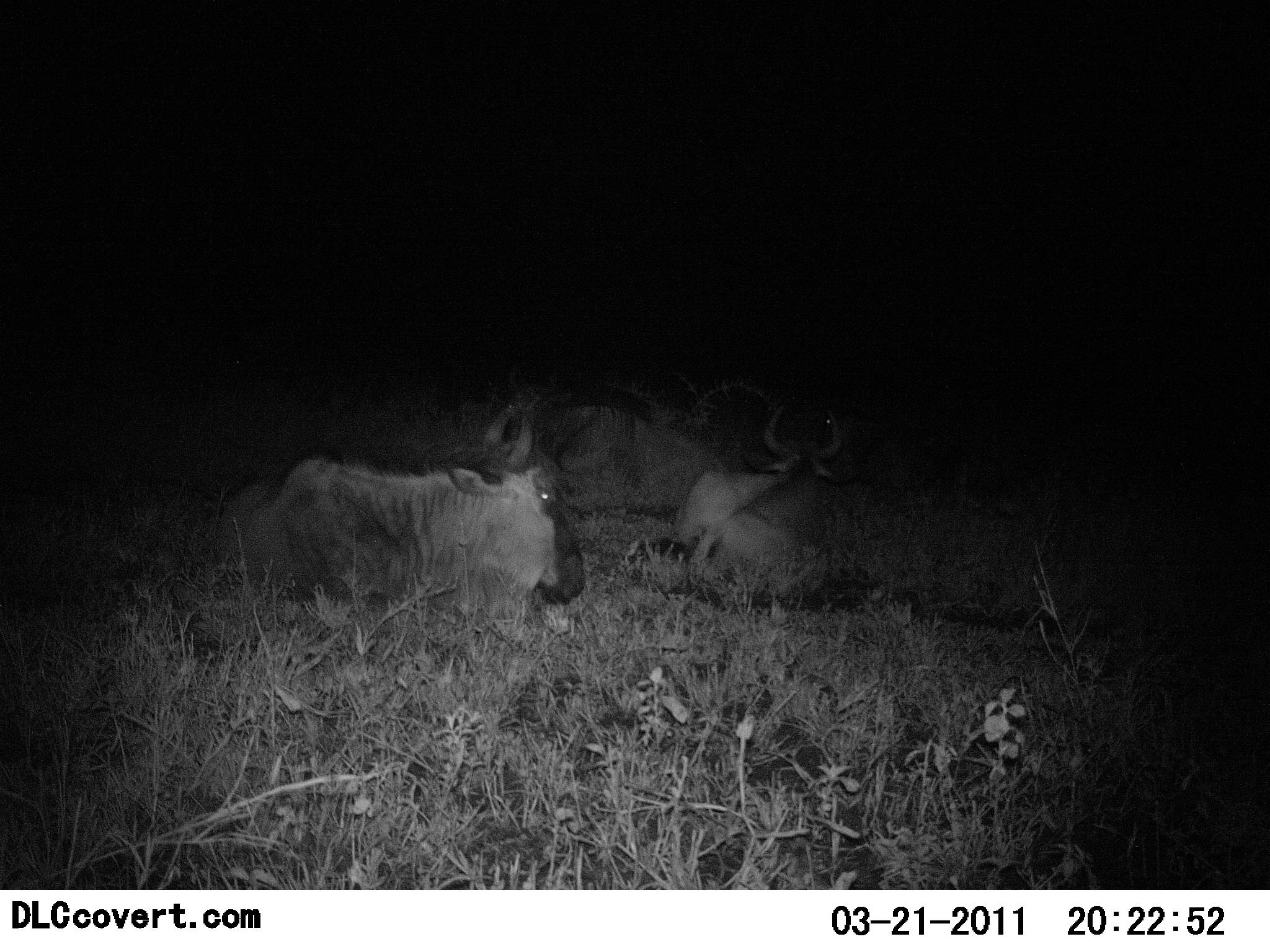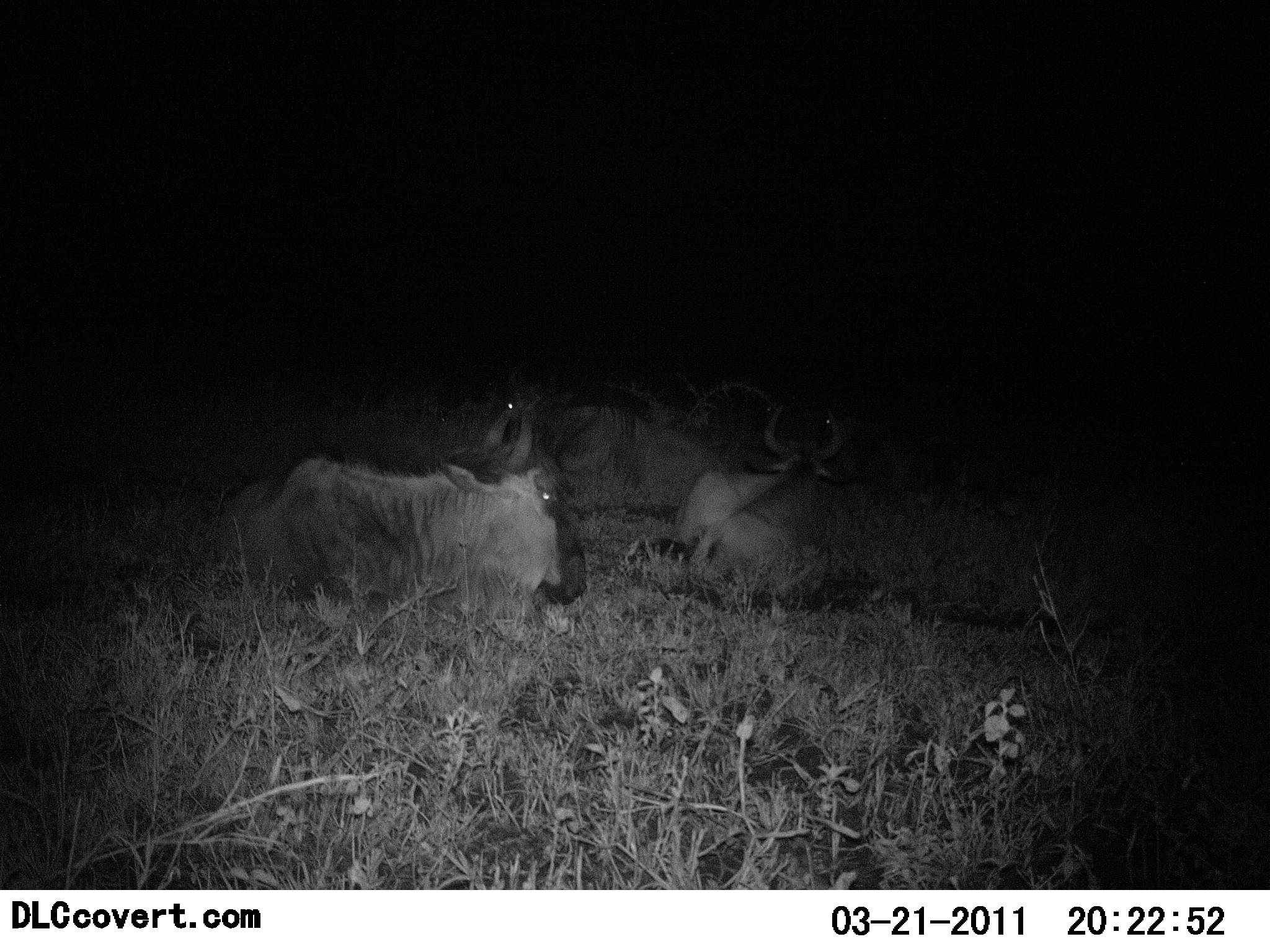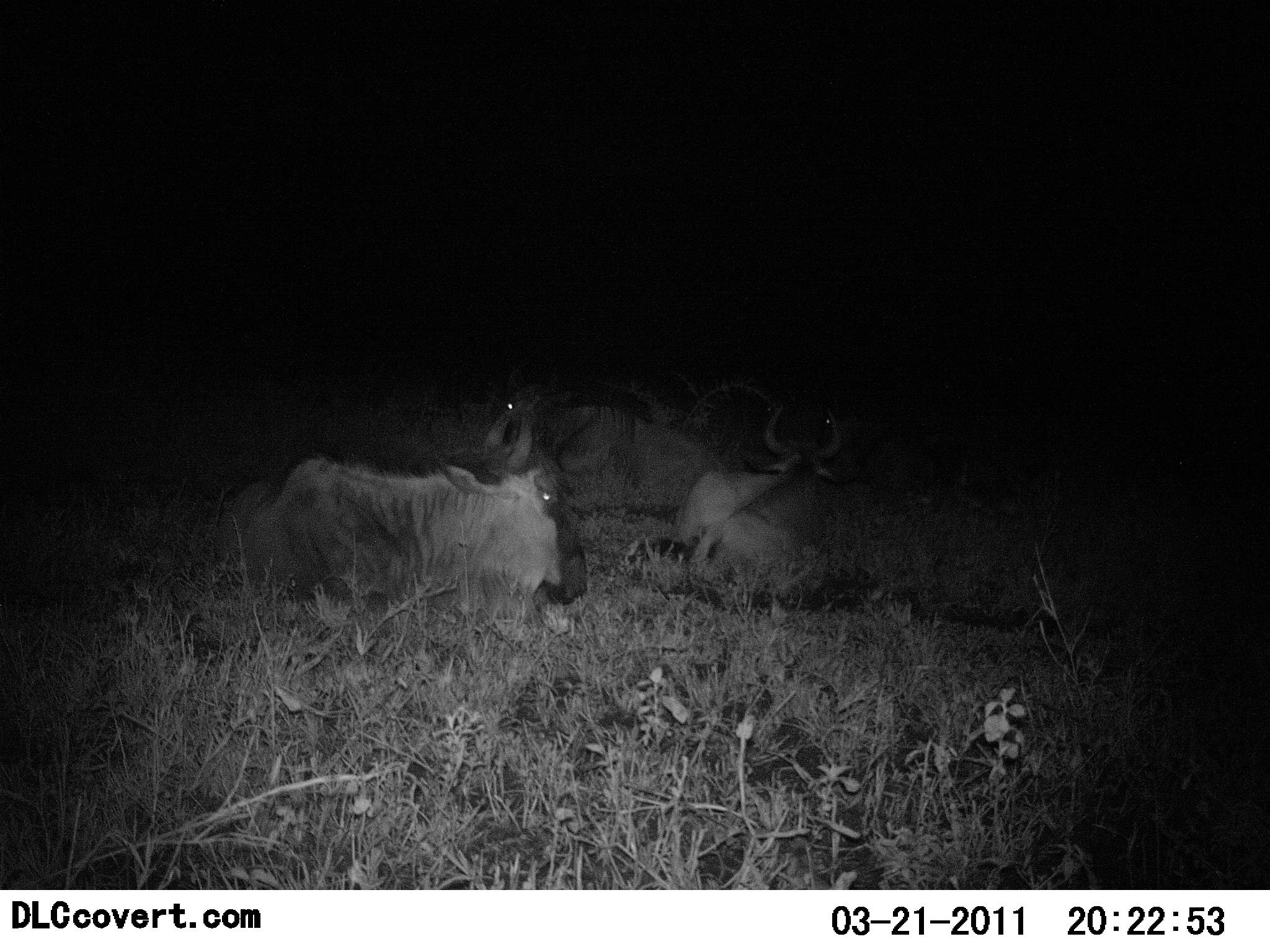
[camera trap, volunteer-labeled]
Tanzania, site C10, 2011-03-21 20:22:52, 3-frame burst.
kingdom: Animalia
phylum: Chordata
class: Mammalia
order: Artiodactyla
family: Bovidae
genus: Connochaetes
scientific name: Connochaetes taurinus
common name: blue wildebeest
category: wildebeest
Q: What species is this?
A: Wildebeest (blue wildebeest) (Connochaetes taurinus).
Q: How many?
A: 3.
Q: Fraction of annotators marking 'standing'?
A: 0%.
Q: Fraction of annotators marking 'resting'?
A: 100%.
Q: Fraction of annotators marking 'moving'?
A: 0%.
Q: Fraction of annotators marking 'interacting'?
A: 0%.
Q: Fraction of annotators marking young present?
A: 0%.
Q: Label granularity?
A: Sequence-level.